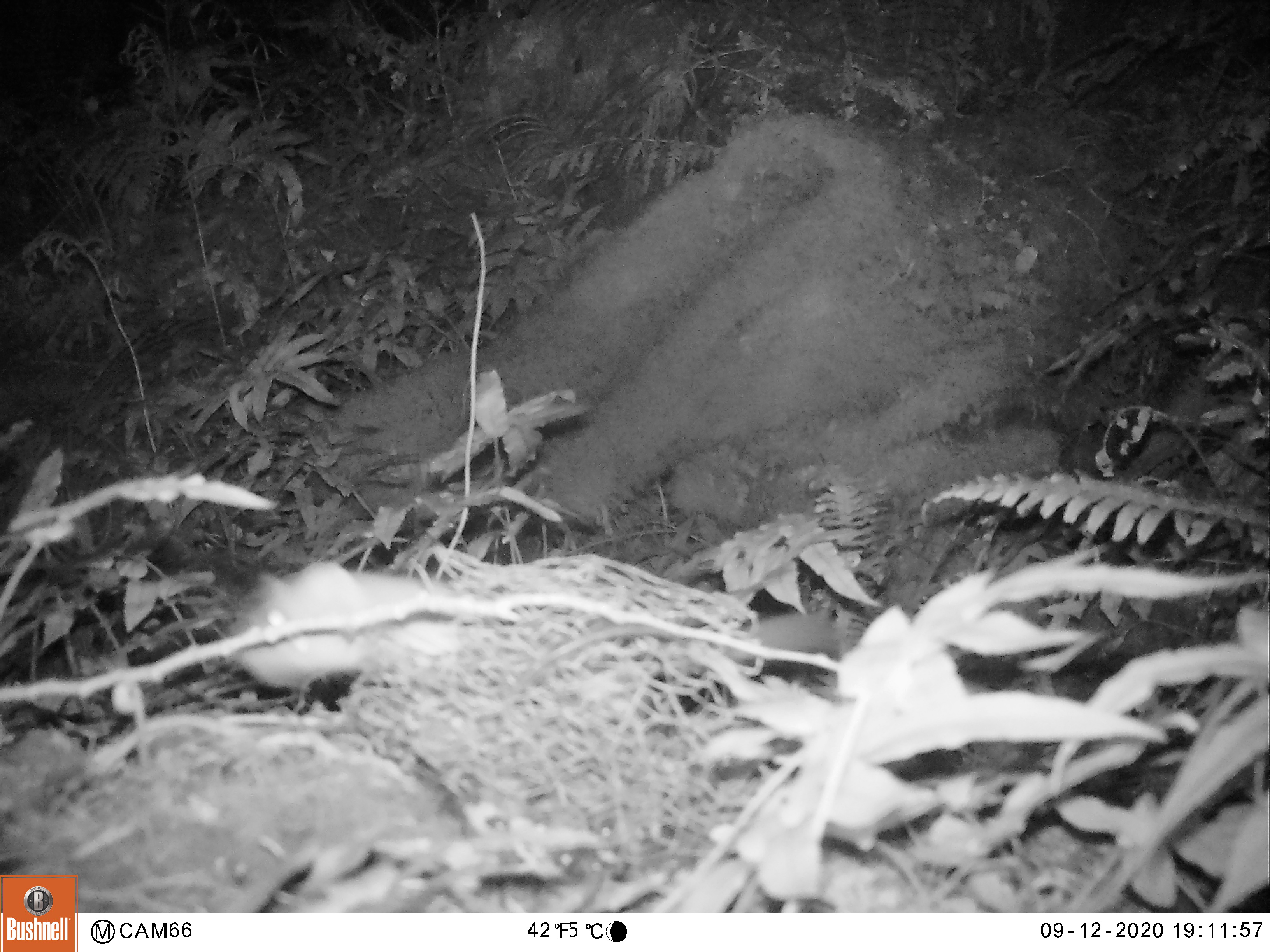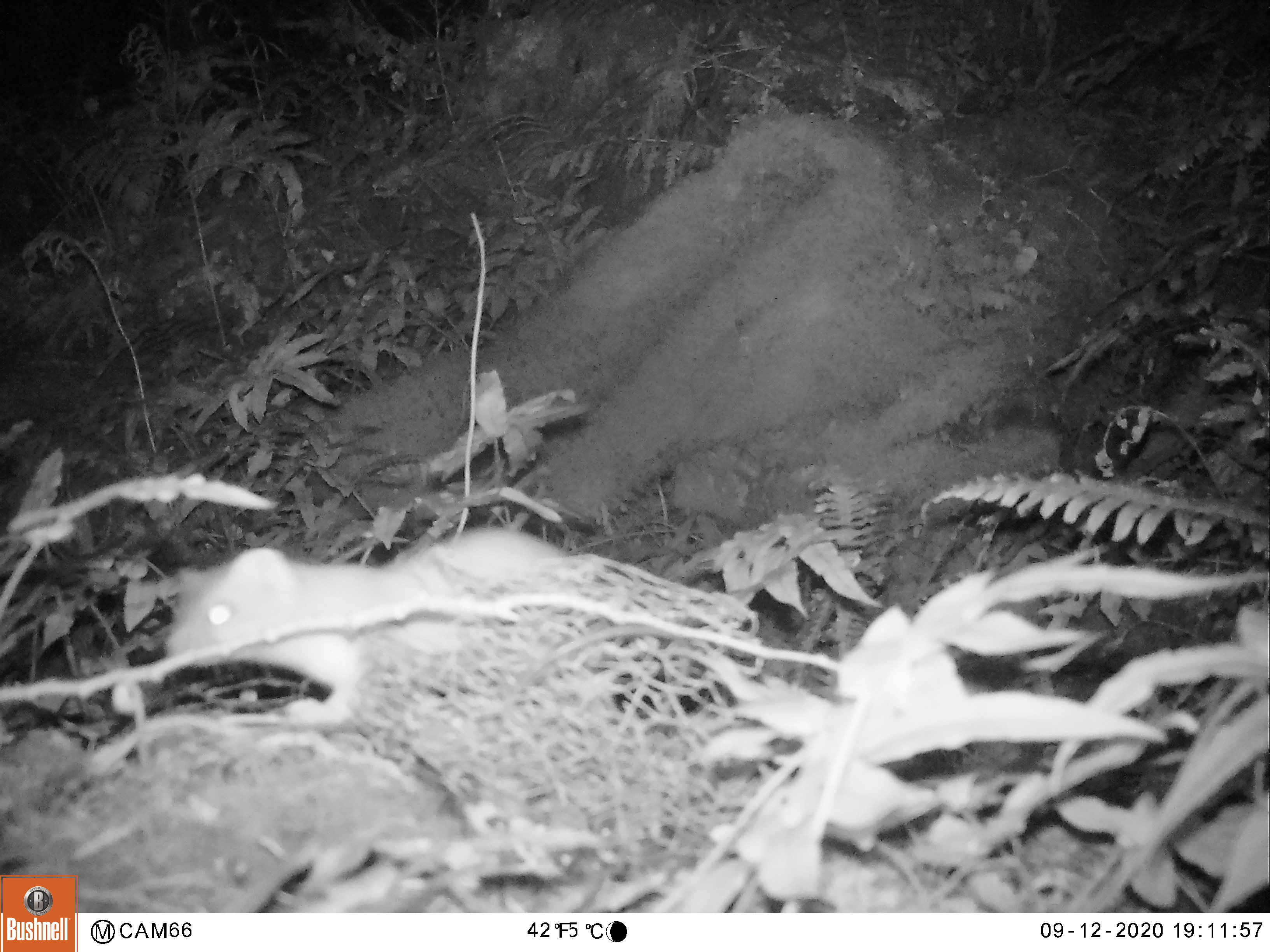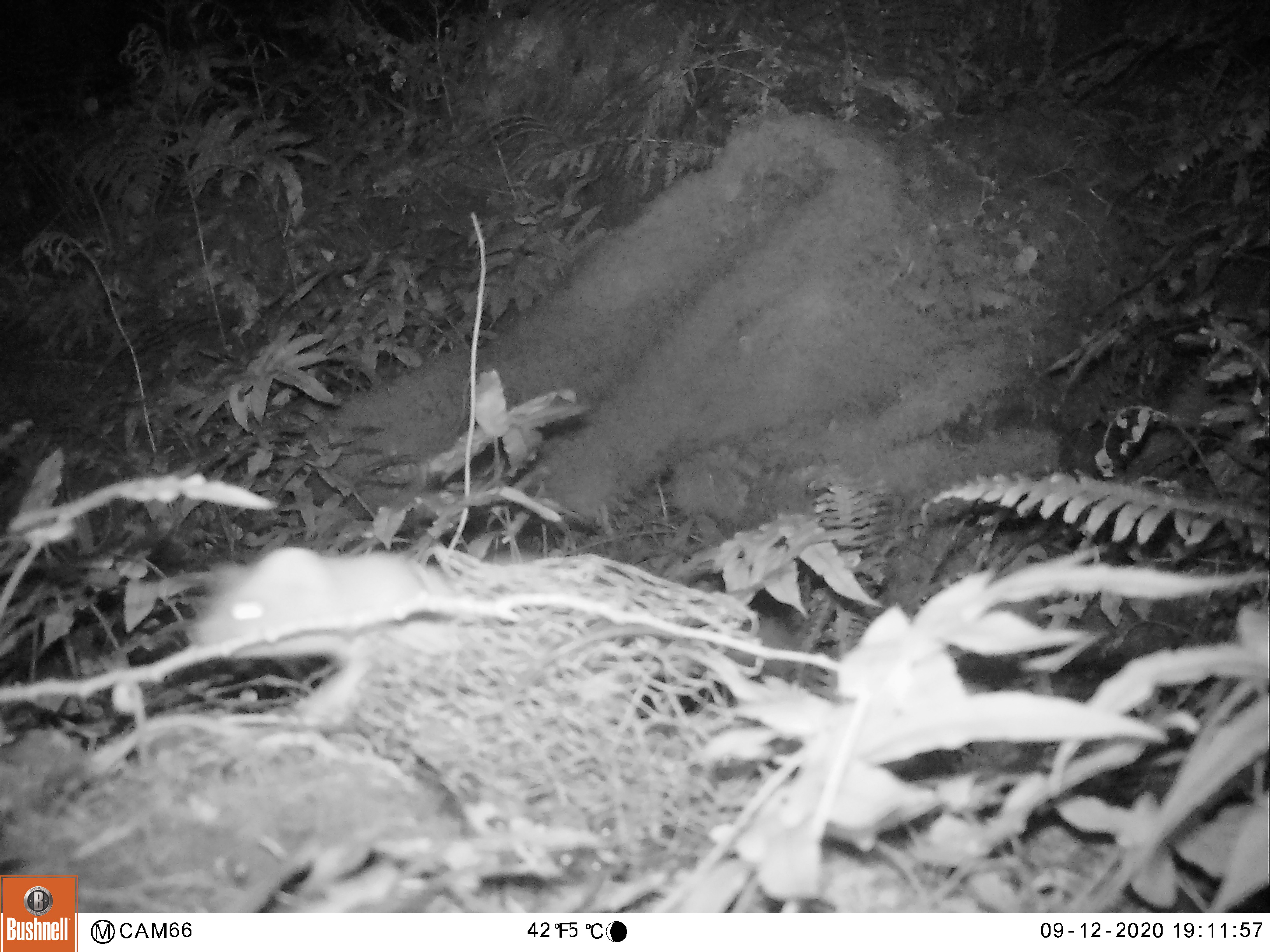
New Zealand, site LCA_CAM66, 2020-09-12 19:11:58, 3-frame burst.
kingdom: Animalia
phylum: Chordata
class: Mammalia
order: Carnivora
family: Mustelidae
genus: Mustela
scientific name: Mustela erminea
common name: stoat